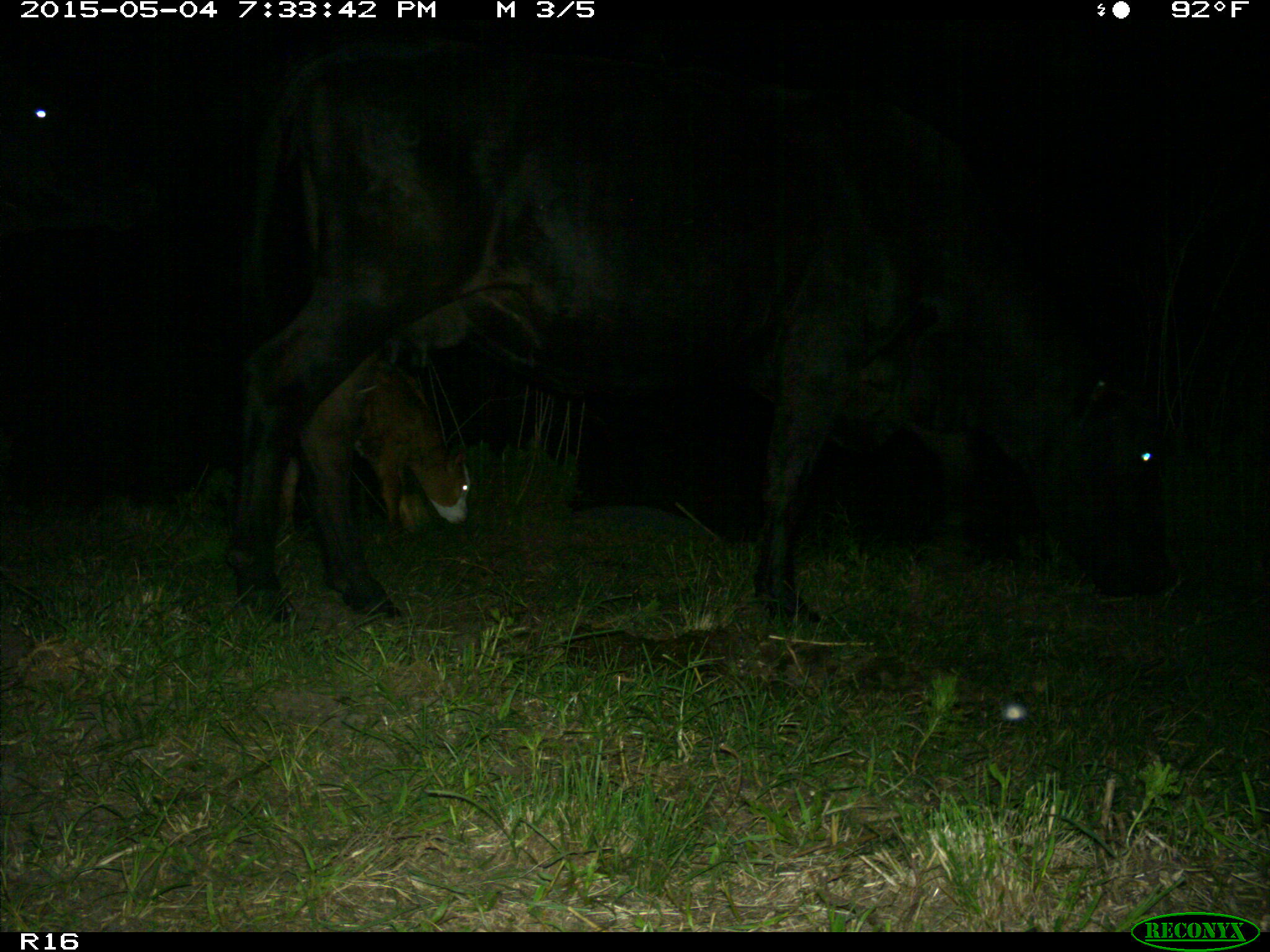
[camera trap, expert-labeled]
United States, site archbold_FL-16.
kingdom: Animalia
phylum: Chordata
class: Mammalia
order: Artiodactyla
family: Bovidae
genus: Bos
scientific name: Bos taurus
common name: domestic cow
Bos taurus (domestic cow).